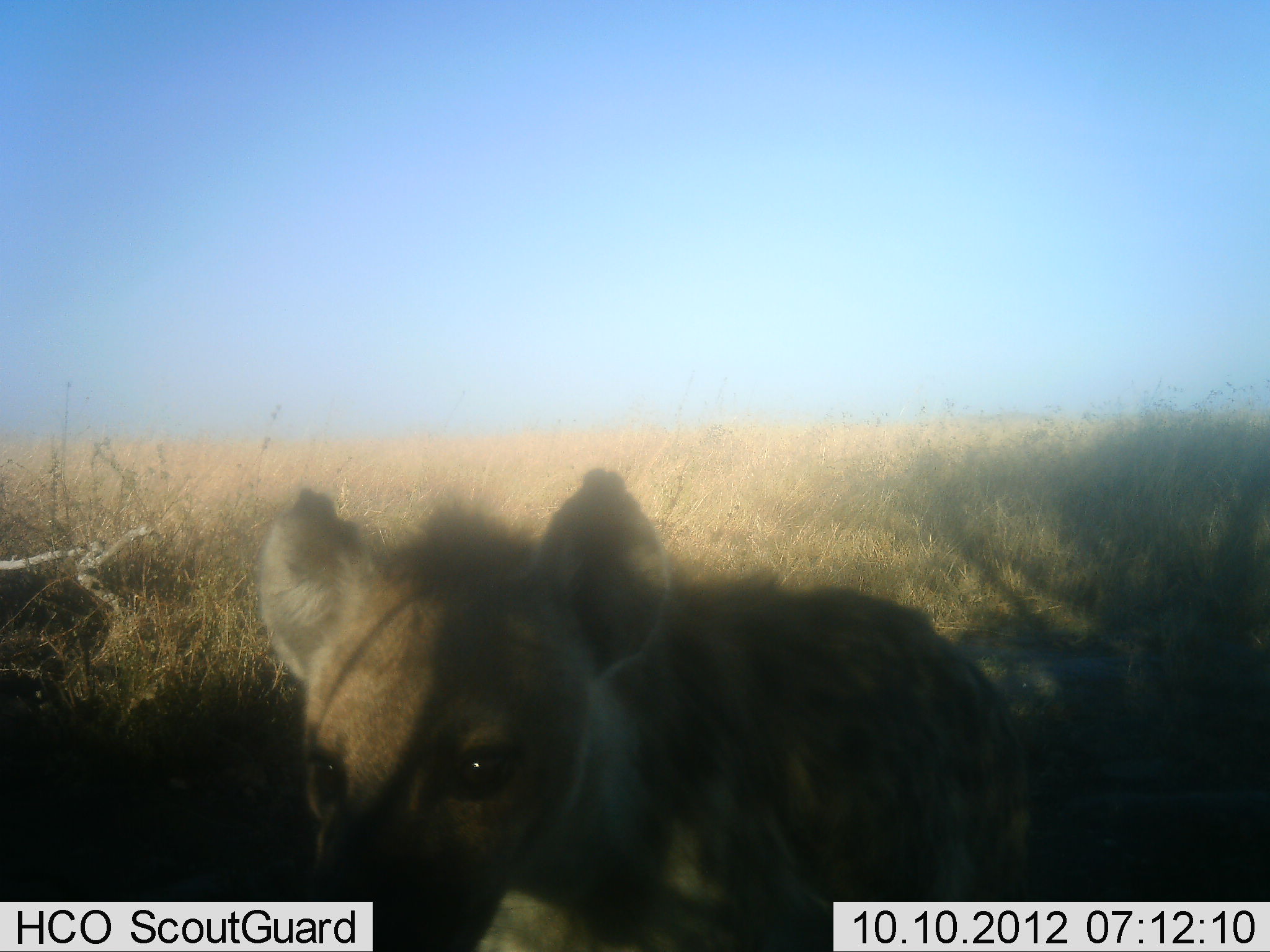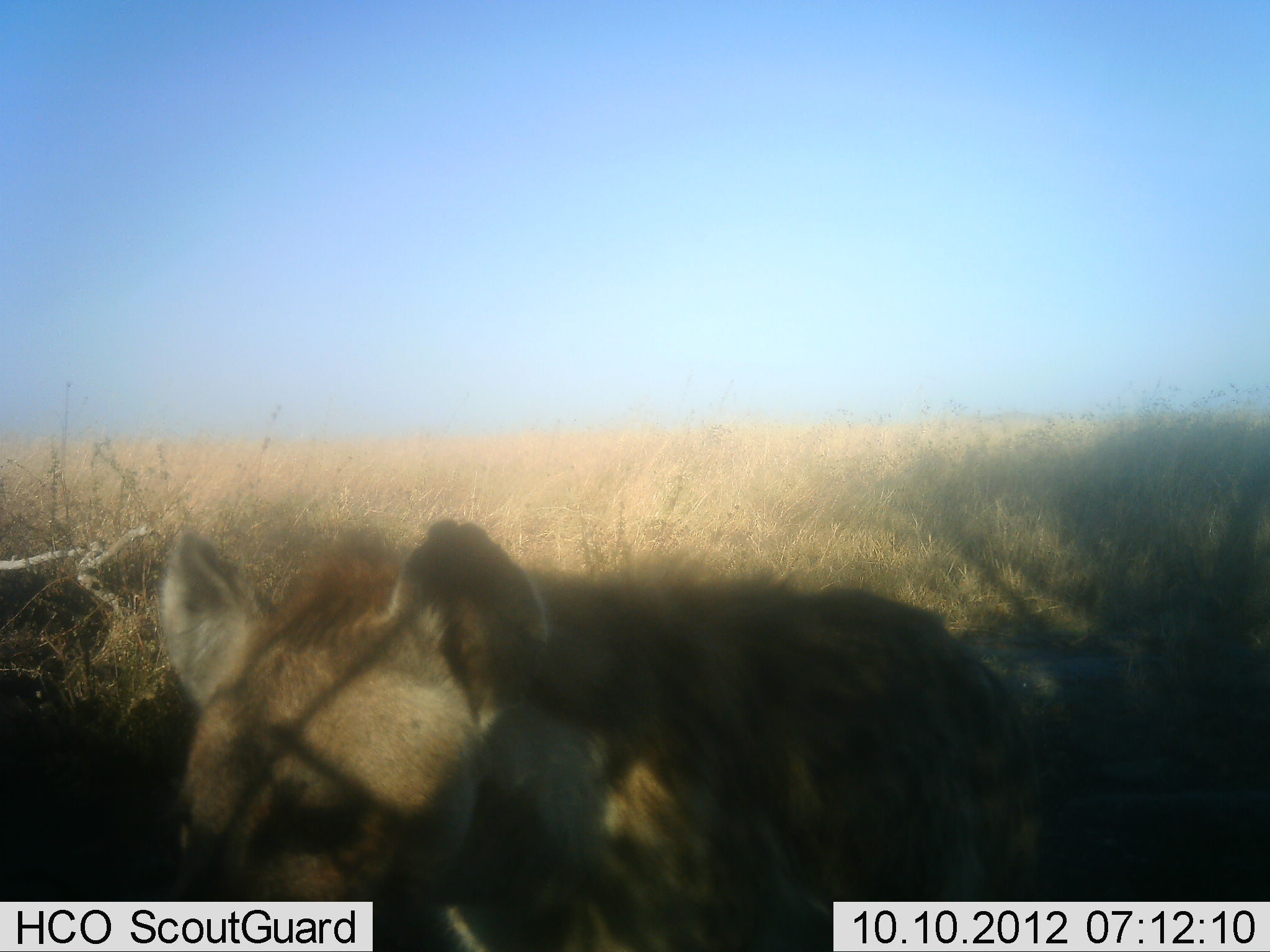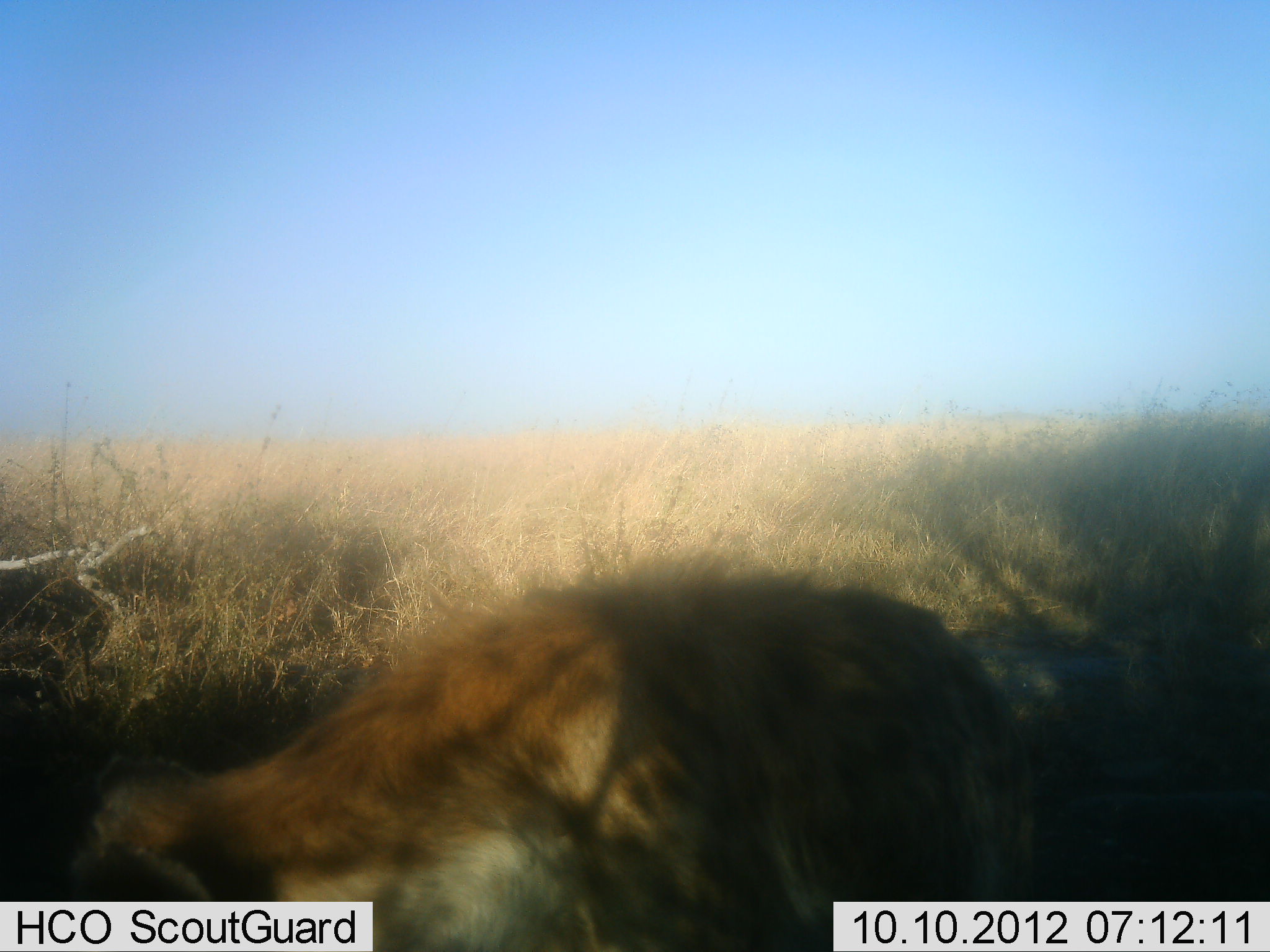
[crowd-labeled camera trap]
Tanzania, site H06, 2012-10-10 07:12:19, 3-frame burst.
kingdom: Animalia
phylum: Chordata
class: Mammalia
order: Carnivora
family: Hyaenidae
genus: Crocuta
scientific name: Crocuta crocuta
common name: spotted hyena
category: hyenaspotted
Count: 1.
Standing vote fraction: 50%.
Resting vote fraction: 0%.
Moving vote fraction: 30%.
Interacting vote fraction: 10%.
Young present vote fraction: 0%.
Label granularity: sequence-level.